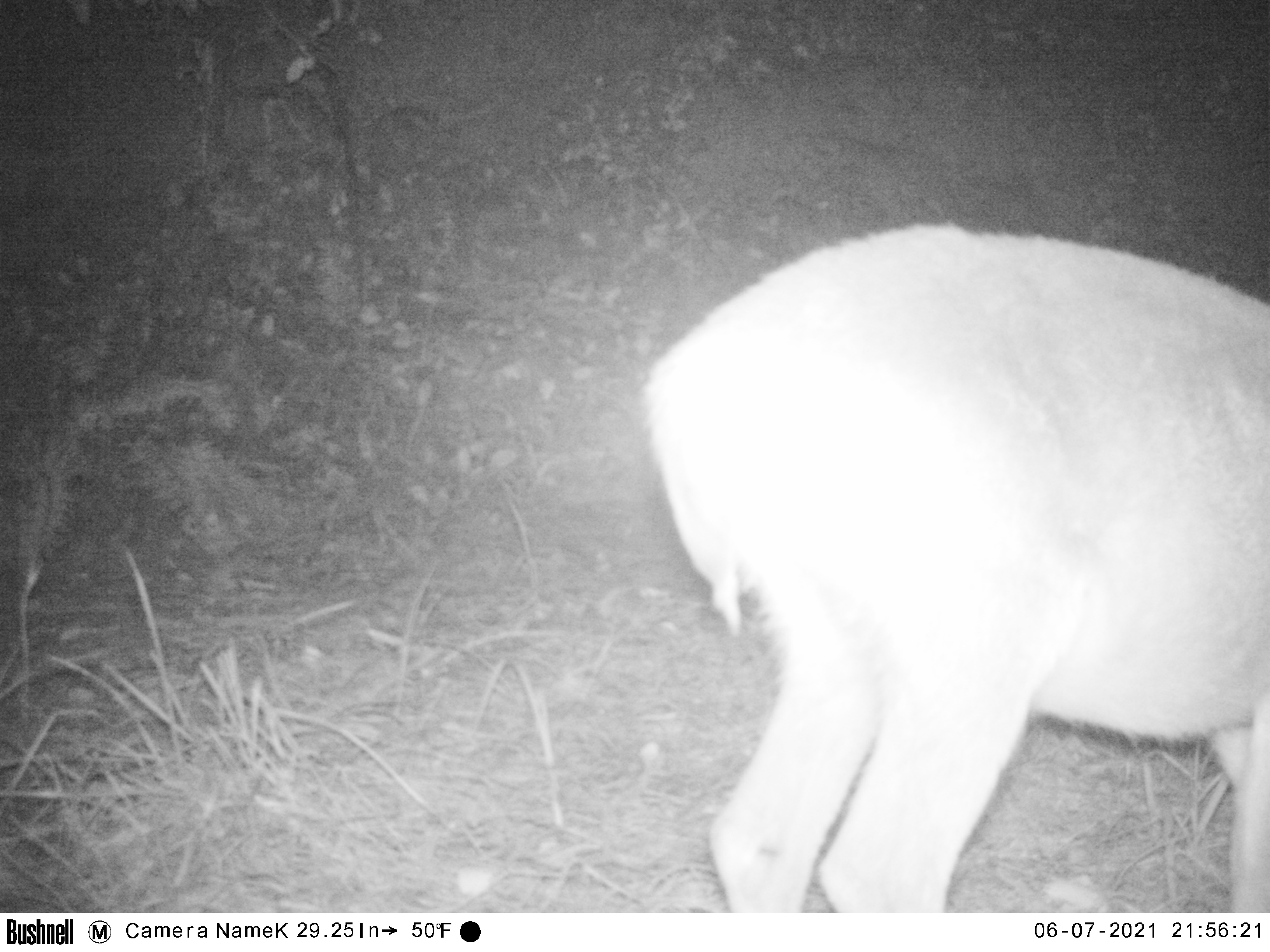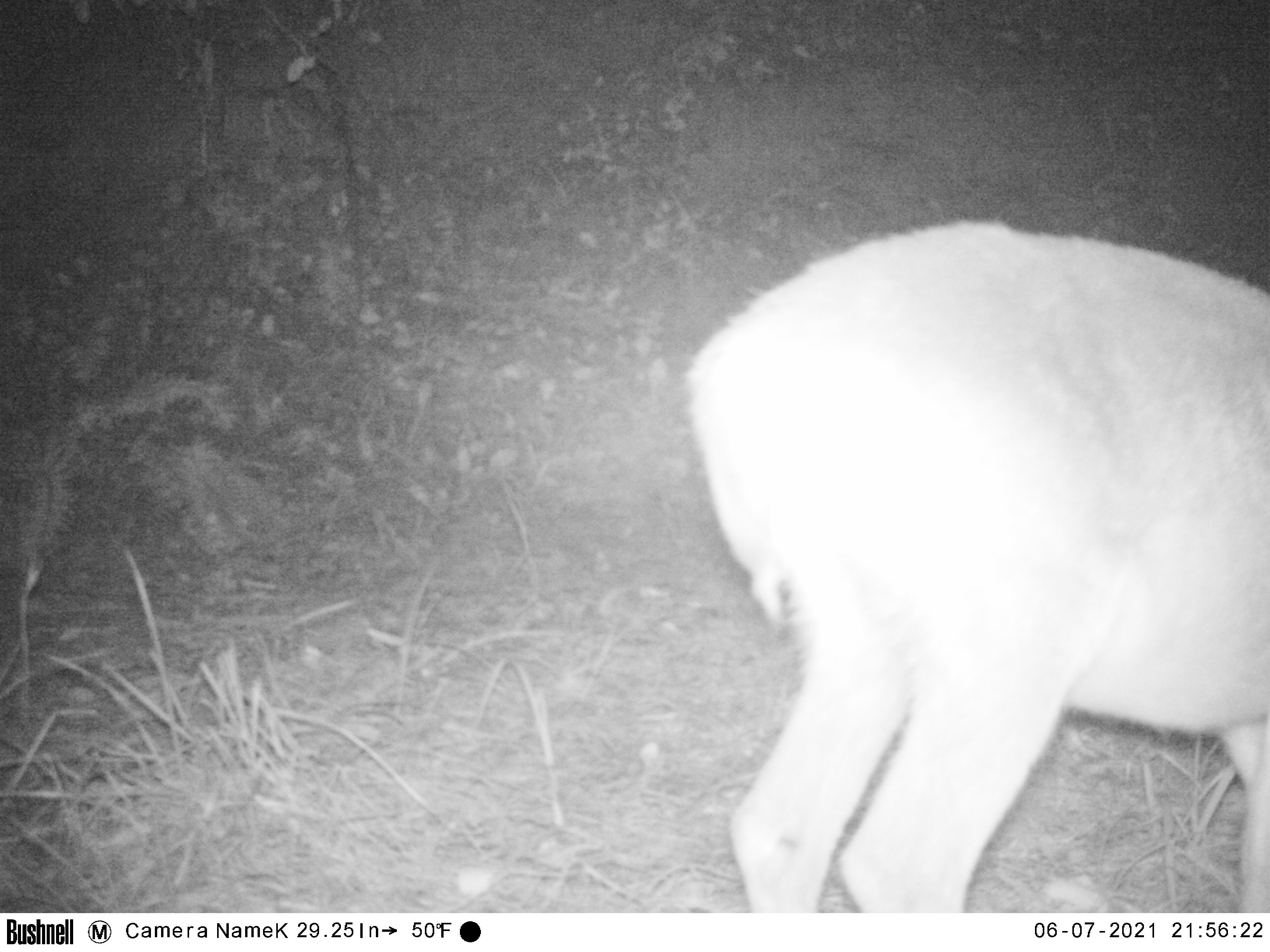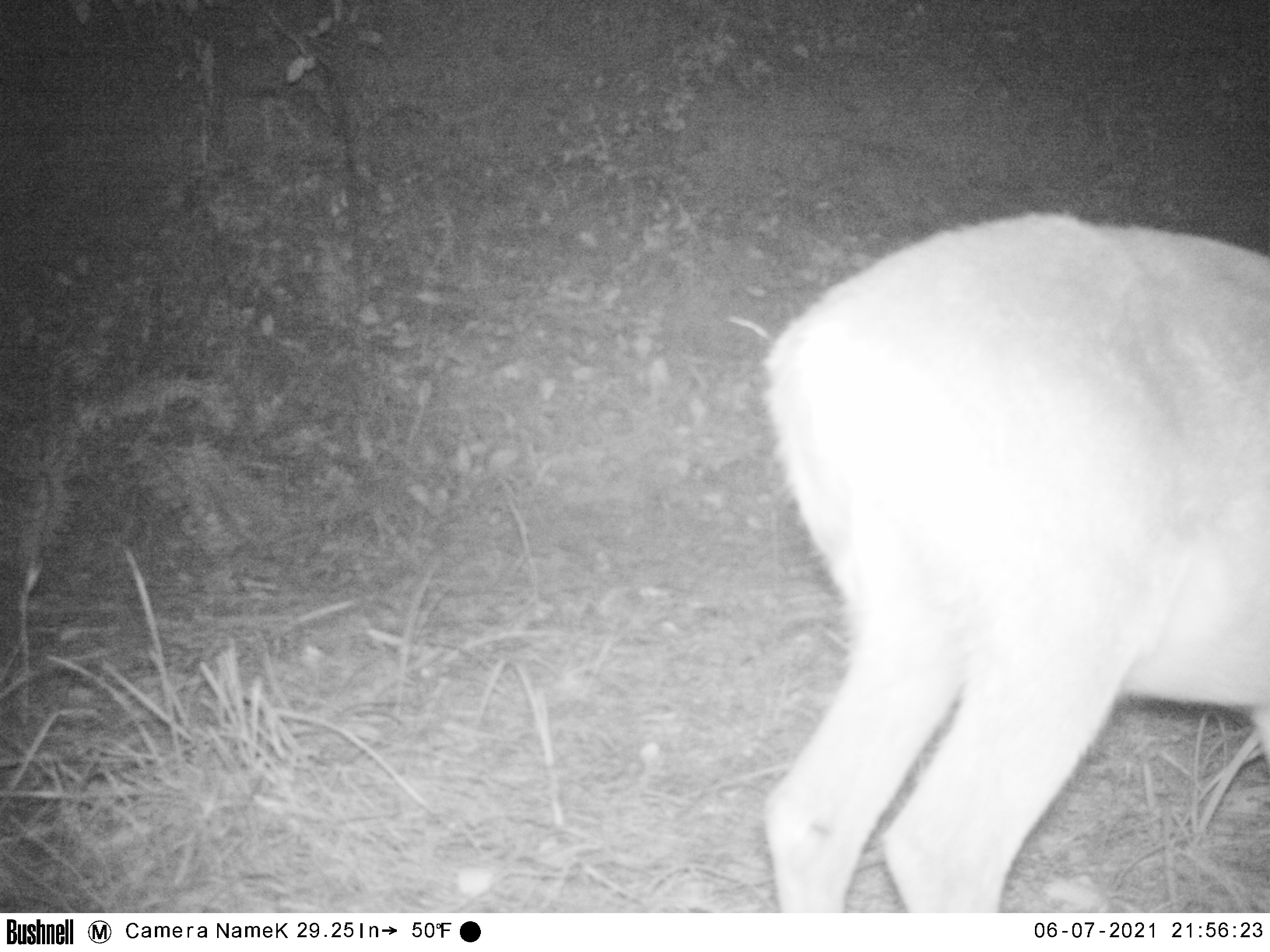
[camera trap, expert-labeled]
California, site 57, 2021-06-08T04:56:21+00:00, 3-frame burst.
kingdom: Animalia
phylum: Chordata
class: Mammalia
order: Artiodactyla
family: Cervidae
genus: Odocoileus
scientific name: Odocoileus hemionus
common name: mule deer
Mule deer (Odocoileus hemionus).